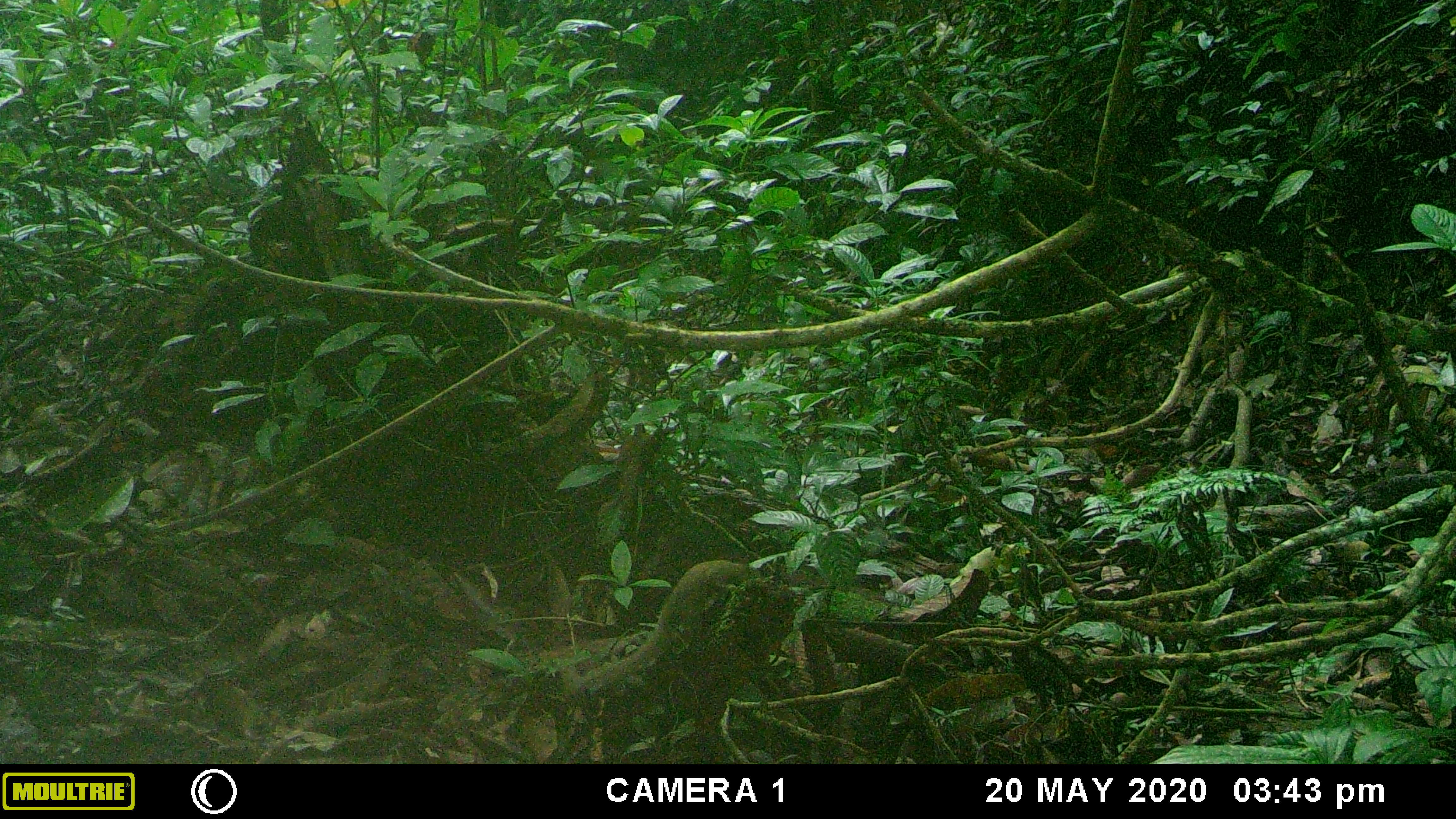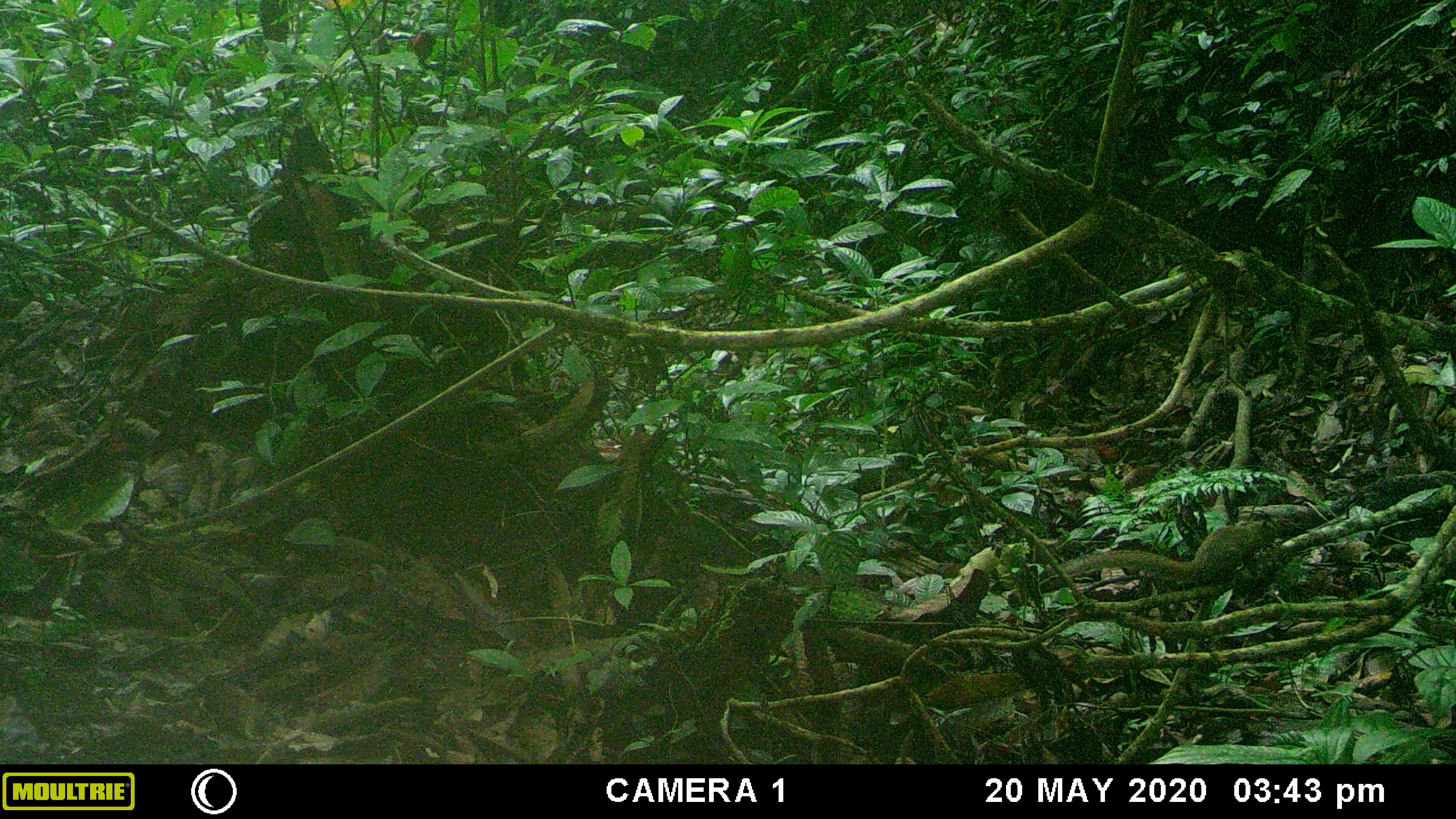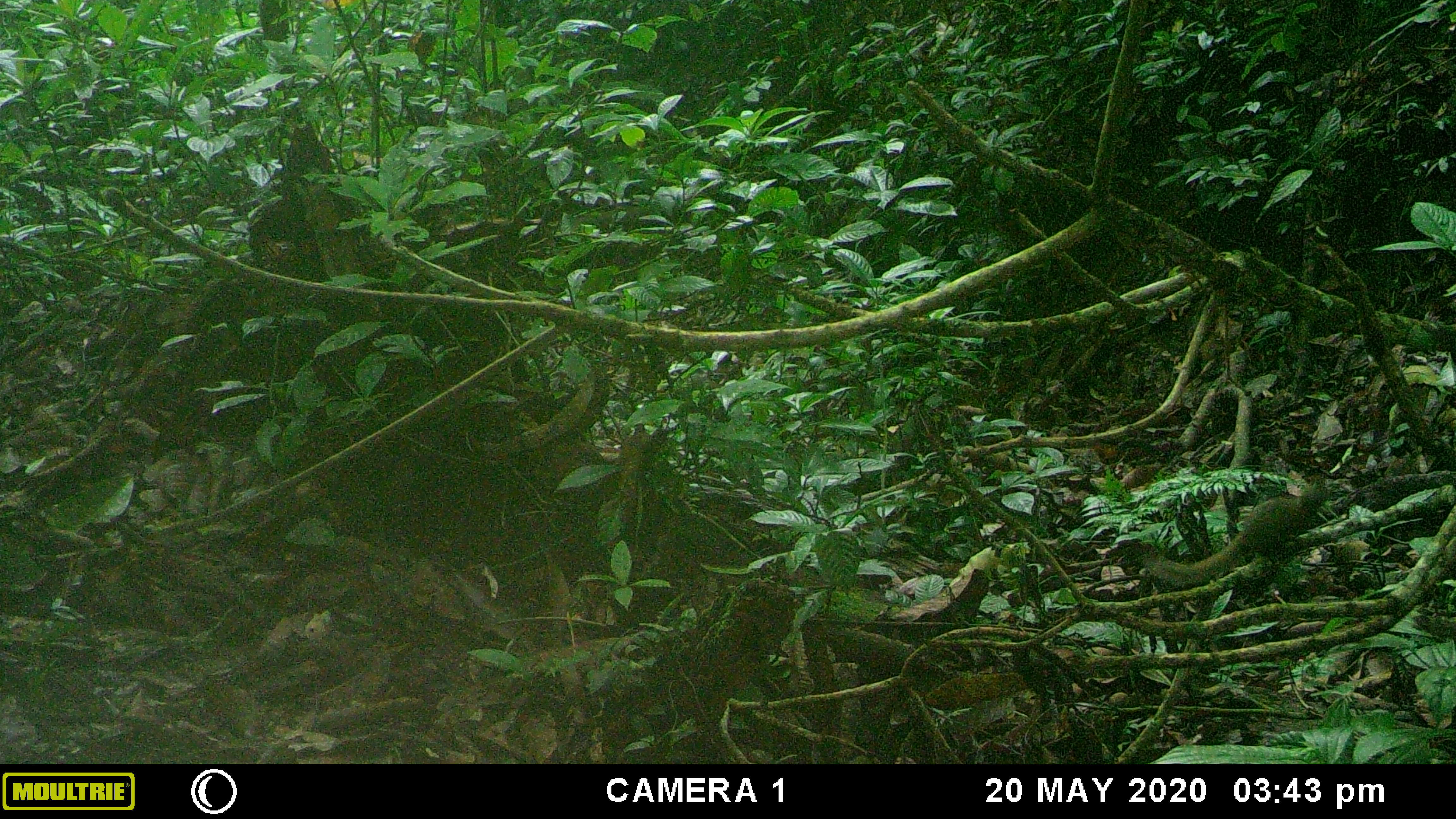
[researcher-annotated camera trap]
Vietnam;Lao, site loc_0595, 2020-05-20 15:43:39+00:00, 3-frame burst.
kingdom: Animalia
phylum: Chordata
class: Mammalia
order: Scandentia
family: Tupaiidae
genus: Tupaia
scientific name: Tupaia belangeri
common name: northern treeshrew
Northern treeshrew (Tupaia belangeri). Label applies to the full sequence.